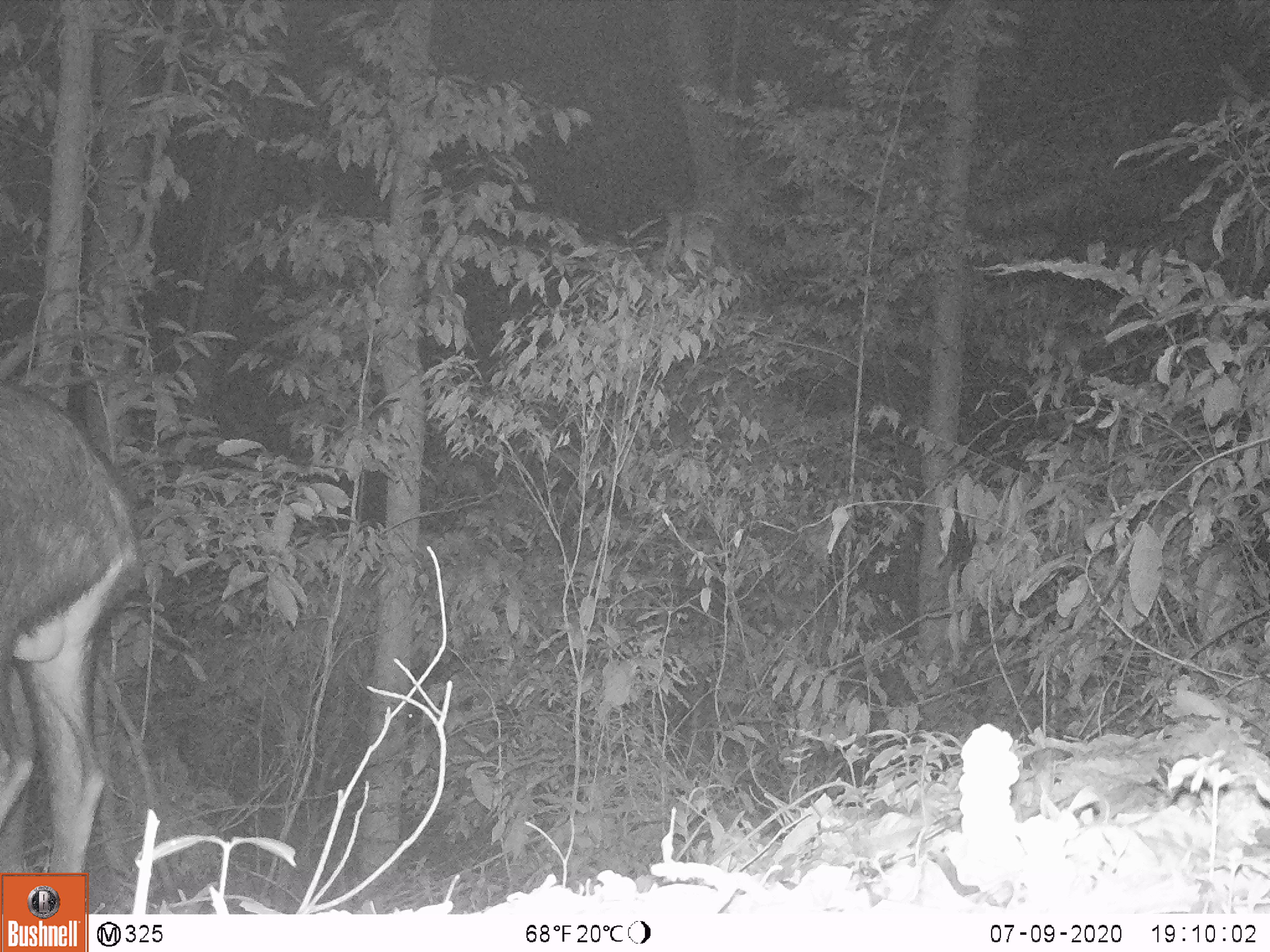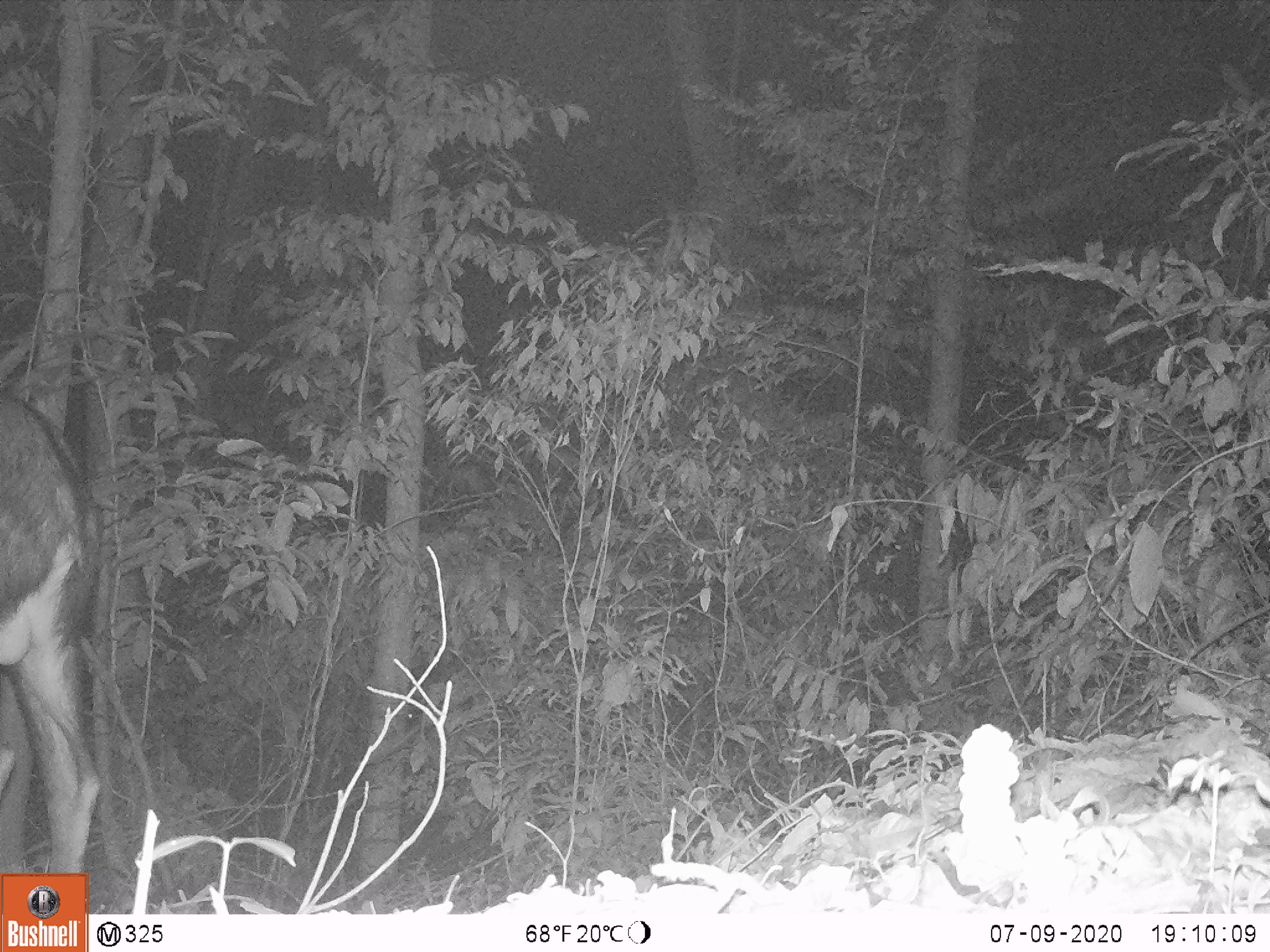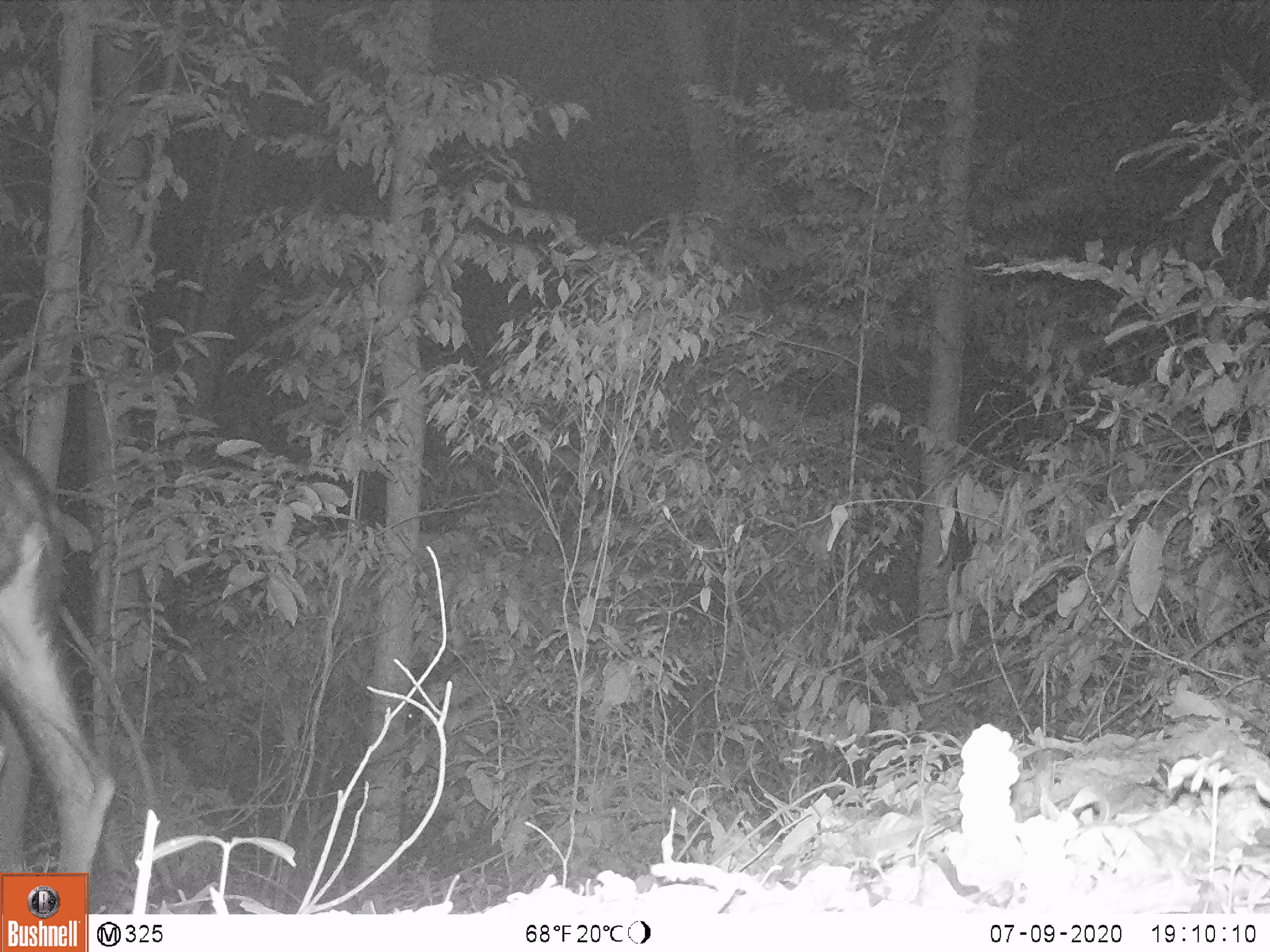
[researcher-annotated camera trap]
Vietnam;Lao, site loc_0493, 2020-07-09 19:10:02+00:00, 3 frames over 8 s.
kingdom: Animalia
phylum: Chordata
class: Mammalia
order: Artiodactyla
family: Bovidae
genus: Capricornis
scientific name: Capricornis sumatraensis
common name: chinese serow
Chinese serow (Capricornis sumatraensis). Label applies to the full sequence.